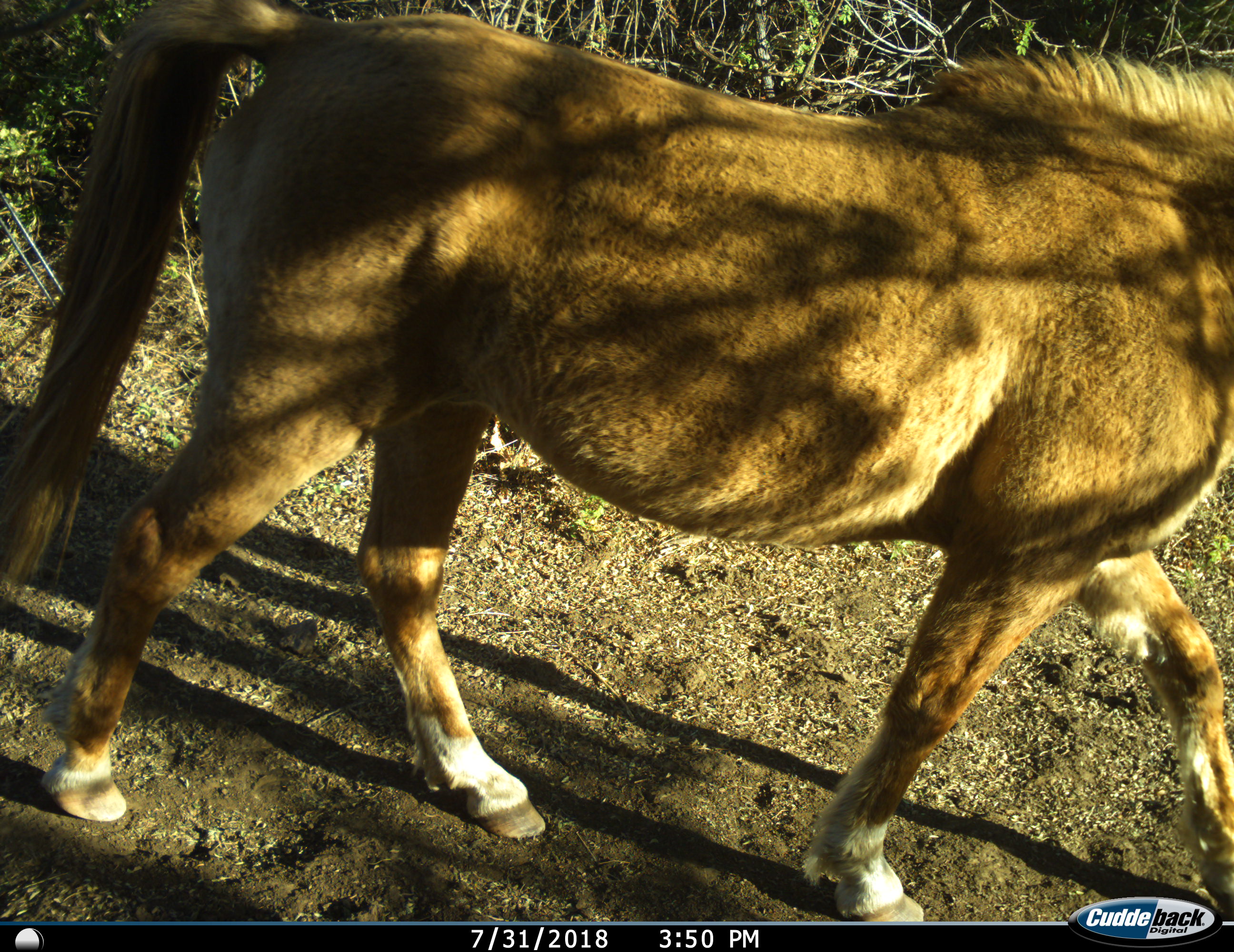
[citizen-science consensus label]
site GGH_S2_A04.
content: unidentified animal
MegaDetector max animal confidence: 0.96